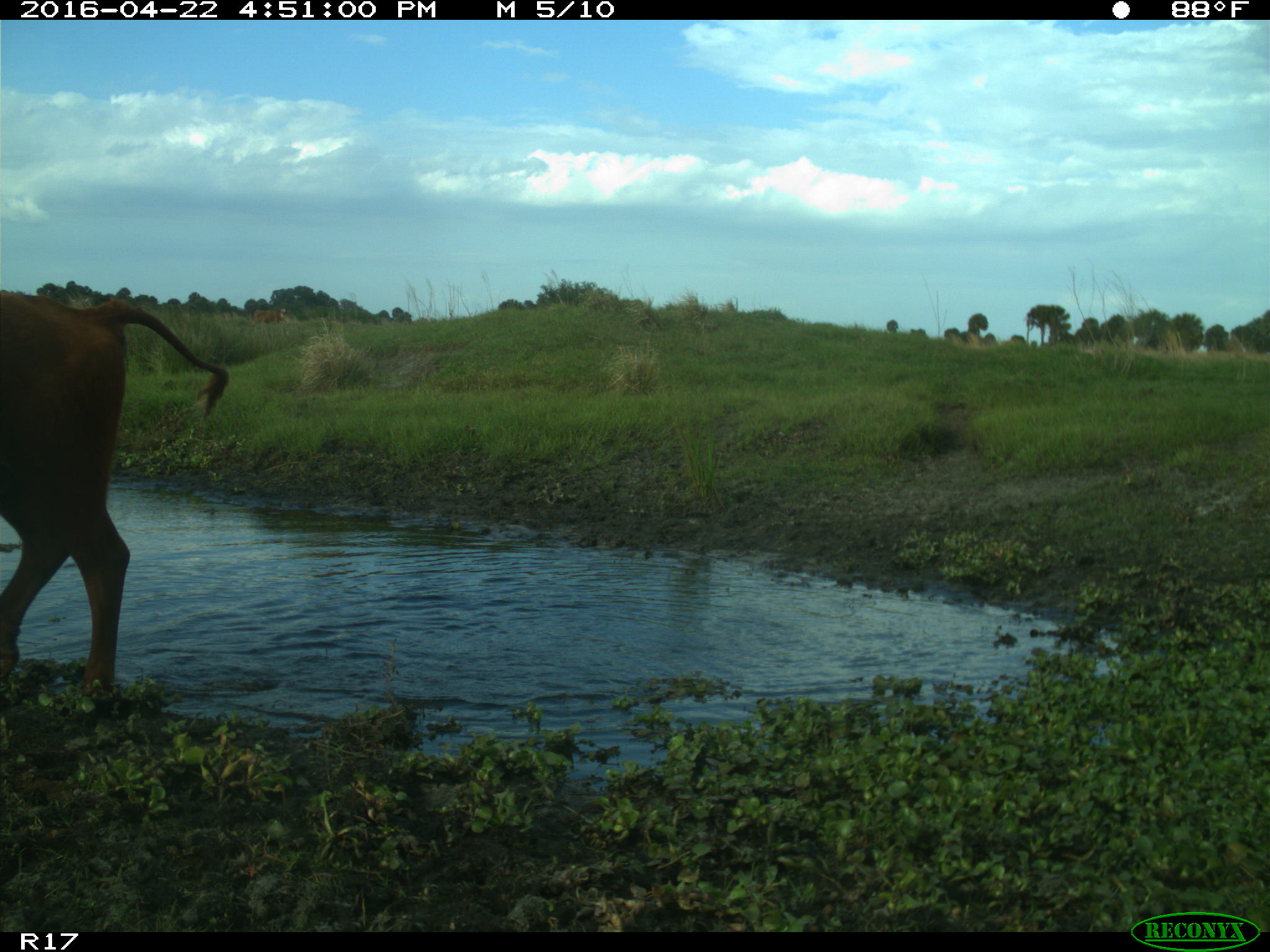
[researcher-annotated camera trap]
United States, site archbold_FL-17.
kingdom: Animalia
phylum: Chordata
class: Mammalia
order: Artiodactyla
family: Bovidae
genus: Bos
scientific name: Bos taurus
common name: domestic cow